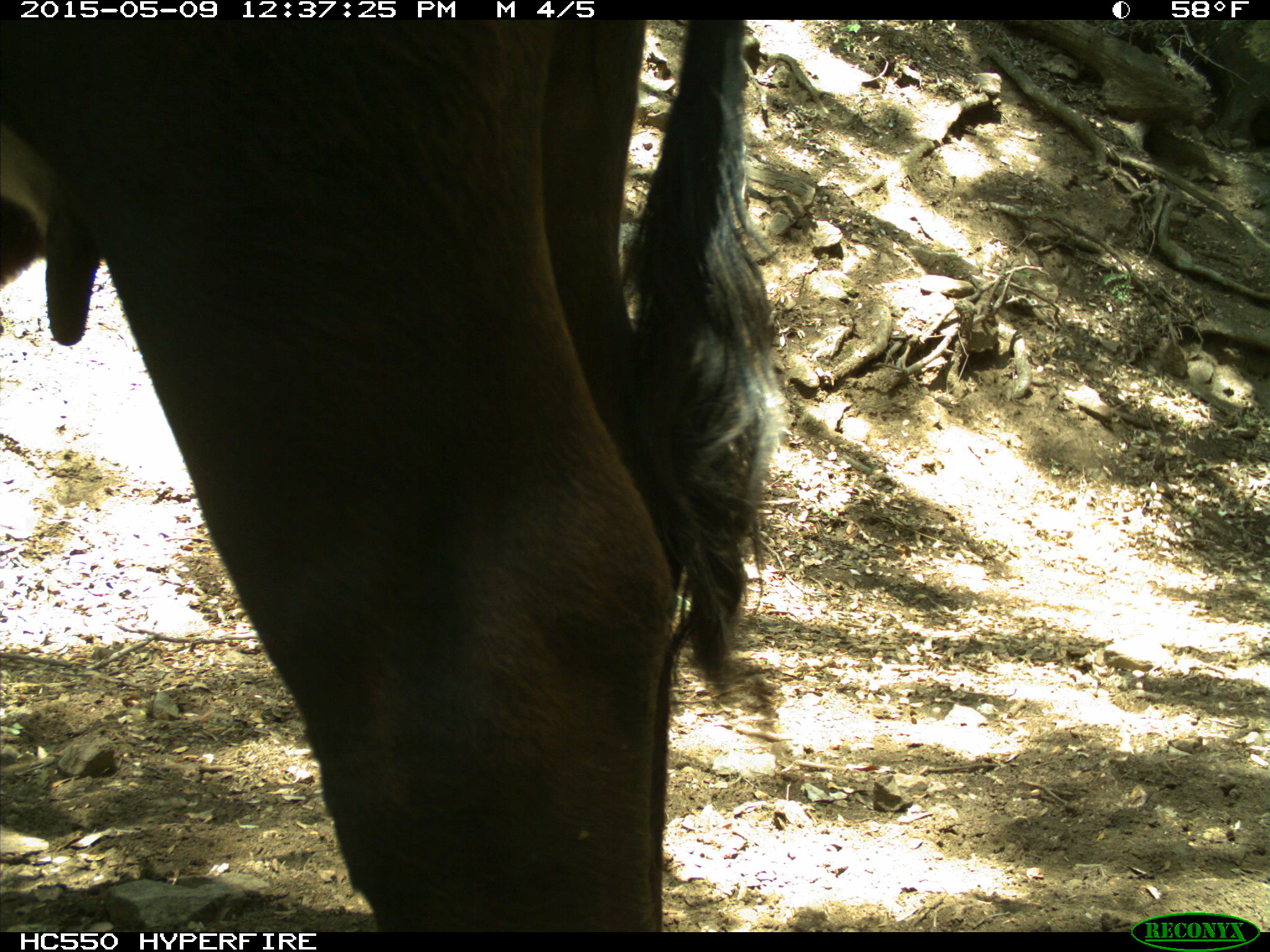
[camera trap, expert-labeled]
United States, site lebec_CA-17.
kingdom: Animalia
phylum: Chordata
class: Mammalia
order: Artiodactyla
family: Bovidae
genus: Bos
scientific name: Bos taurus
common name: domestic cow